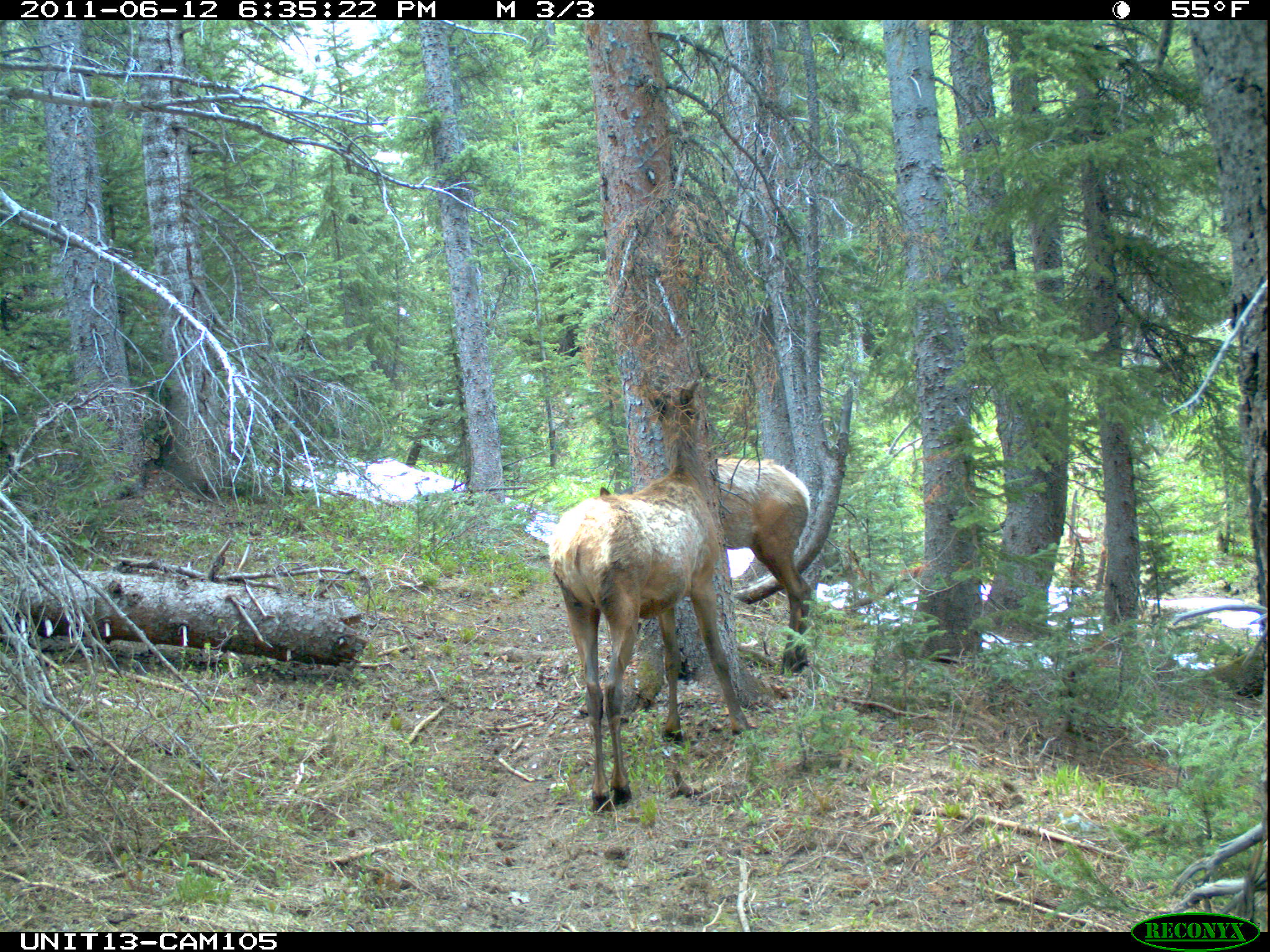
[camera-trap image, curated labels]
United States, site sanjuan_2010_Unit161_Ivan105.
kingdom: Animalia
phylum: Chordata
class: Mammalia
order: Artiodactyla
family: Cervidae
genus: Cervus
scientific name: Cervus elaphus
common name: red deer